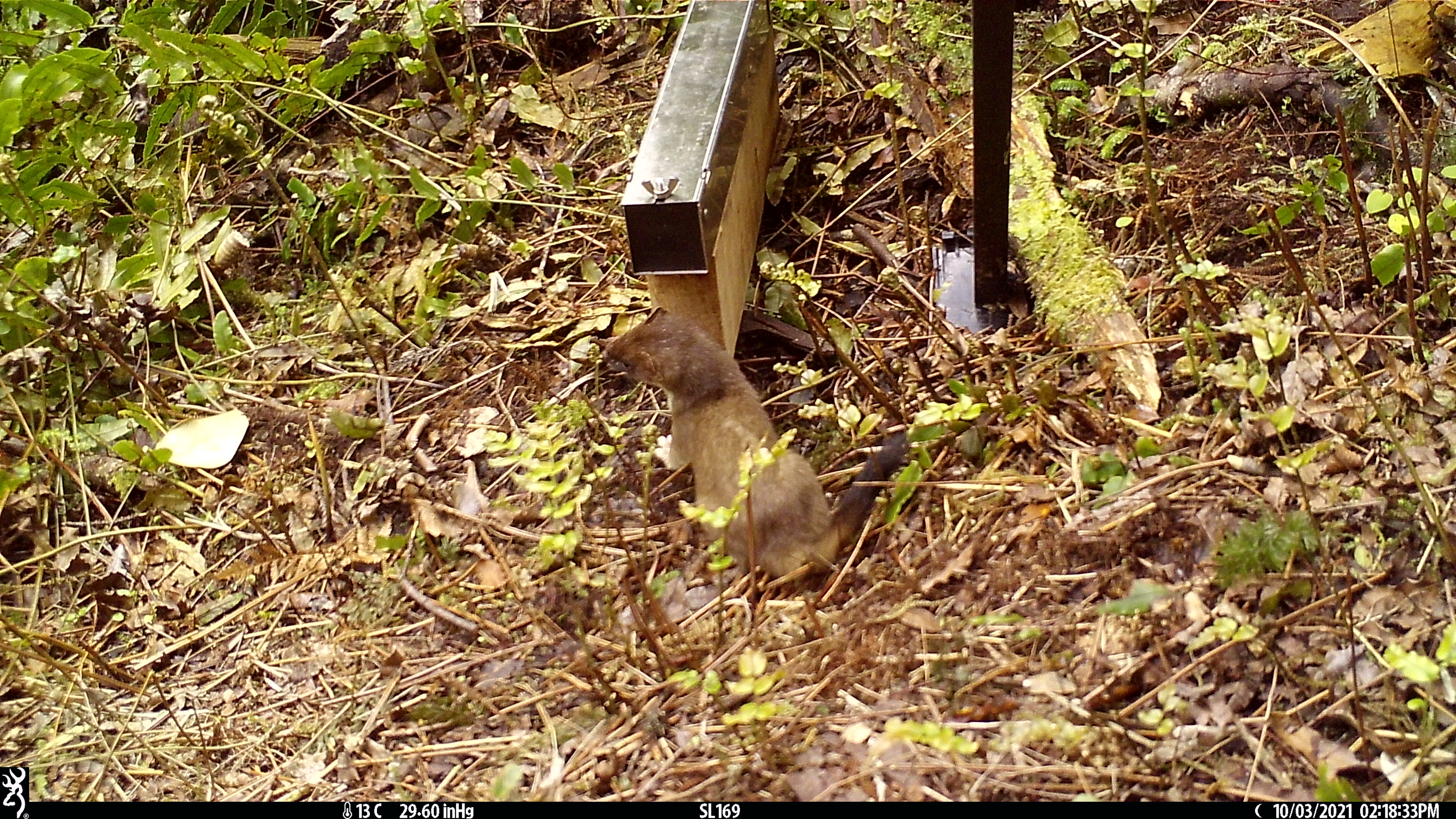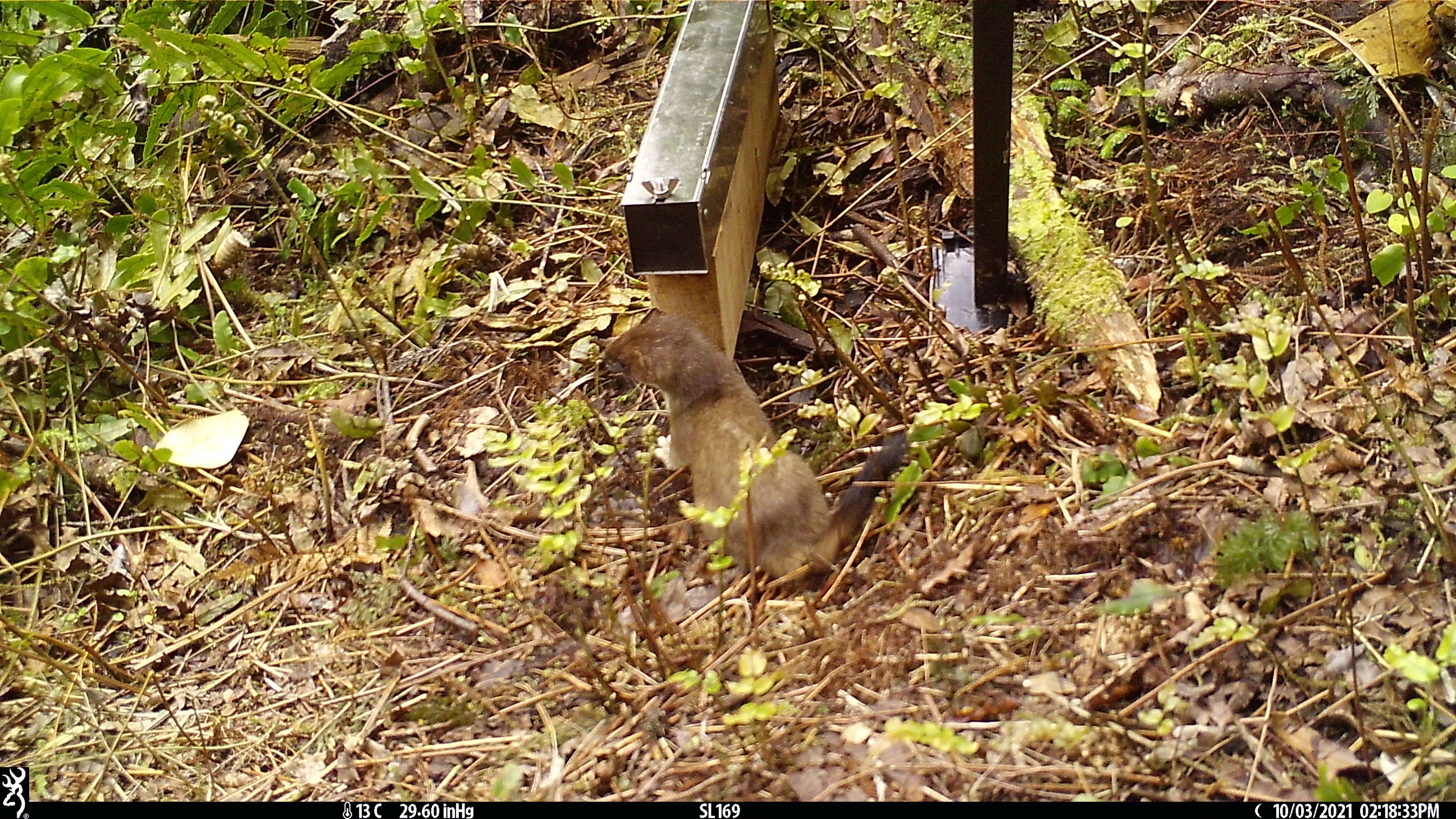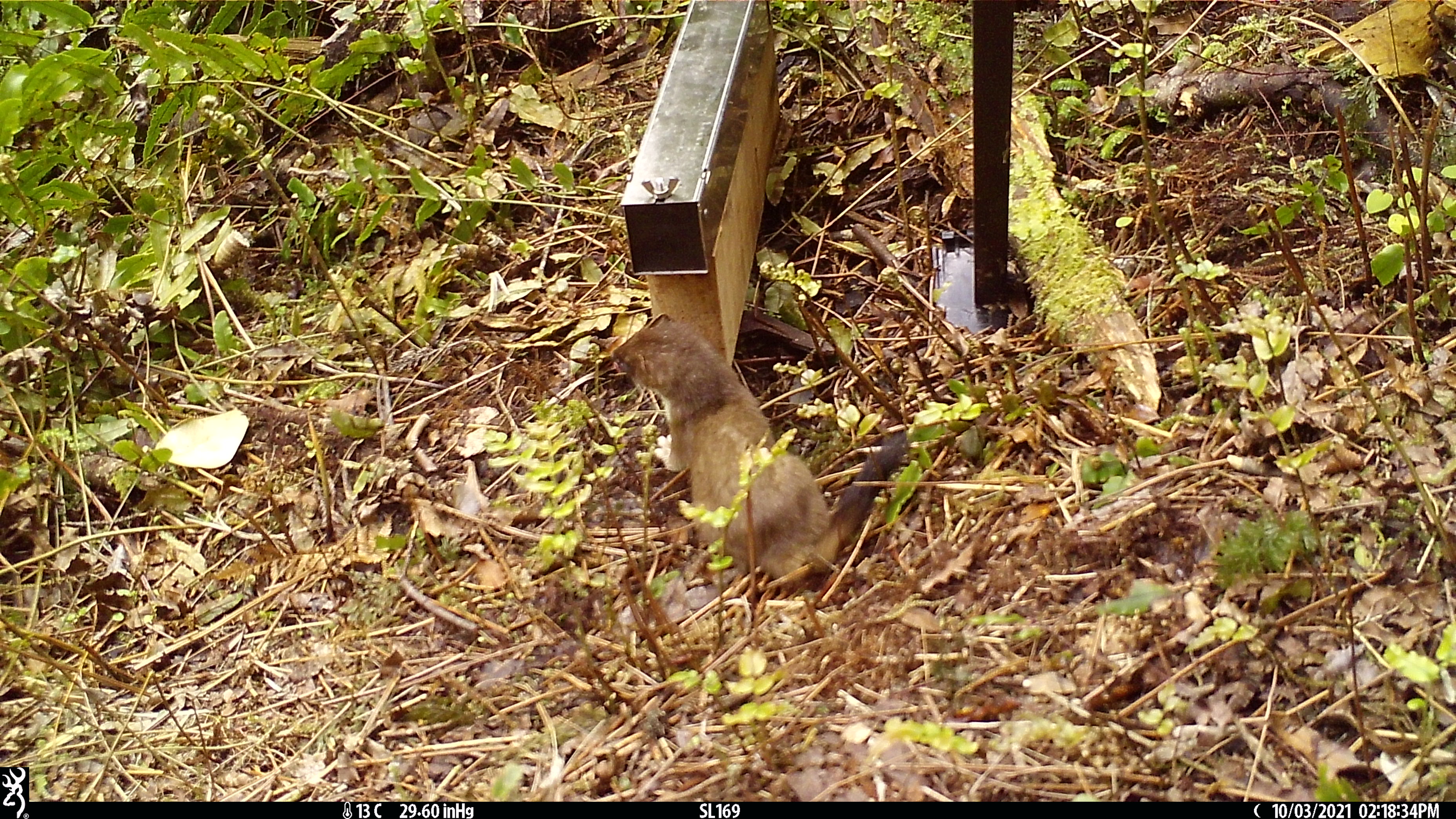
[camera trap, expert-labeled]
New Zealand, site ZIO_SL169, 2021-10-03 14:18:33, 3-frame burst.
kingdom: Animalia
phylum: Chordata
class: Mammalia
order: Carnivora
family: Mustelidae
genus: Mustela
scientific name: Mustela erminea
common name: stoat